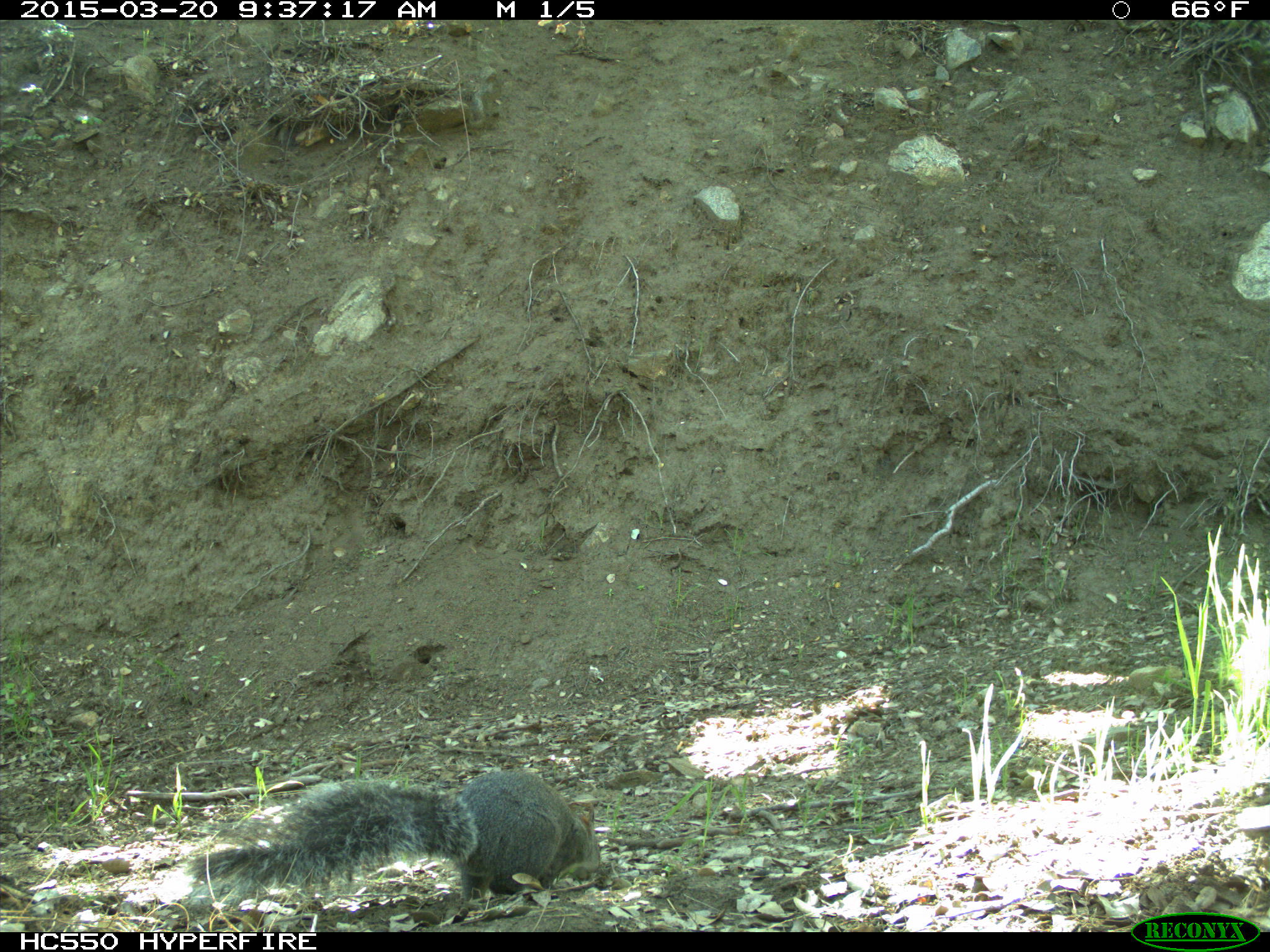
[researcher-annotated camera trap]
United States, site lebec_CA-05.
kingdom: Animalia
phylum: Chordata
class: Mammalia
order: Rodentia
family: Sciuridae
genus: Sciurus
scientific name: Sciurus carolinensis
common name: eastern gray squirrel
Sciurus carolinensis (eastern gray squirrel).